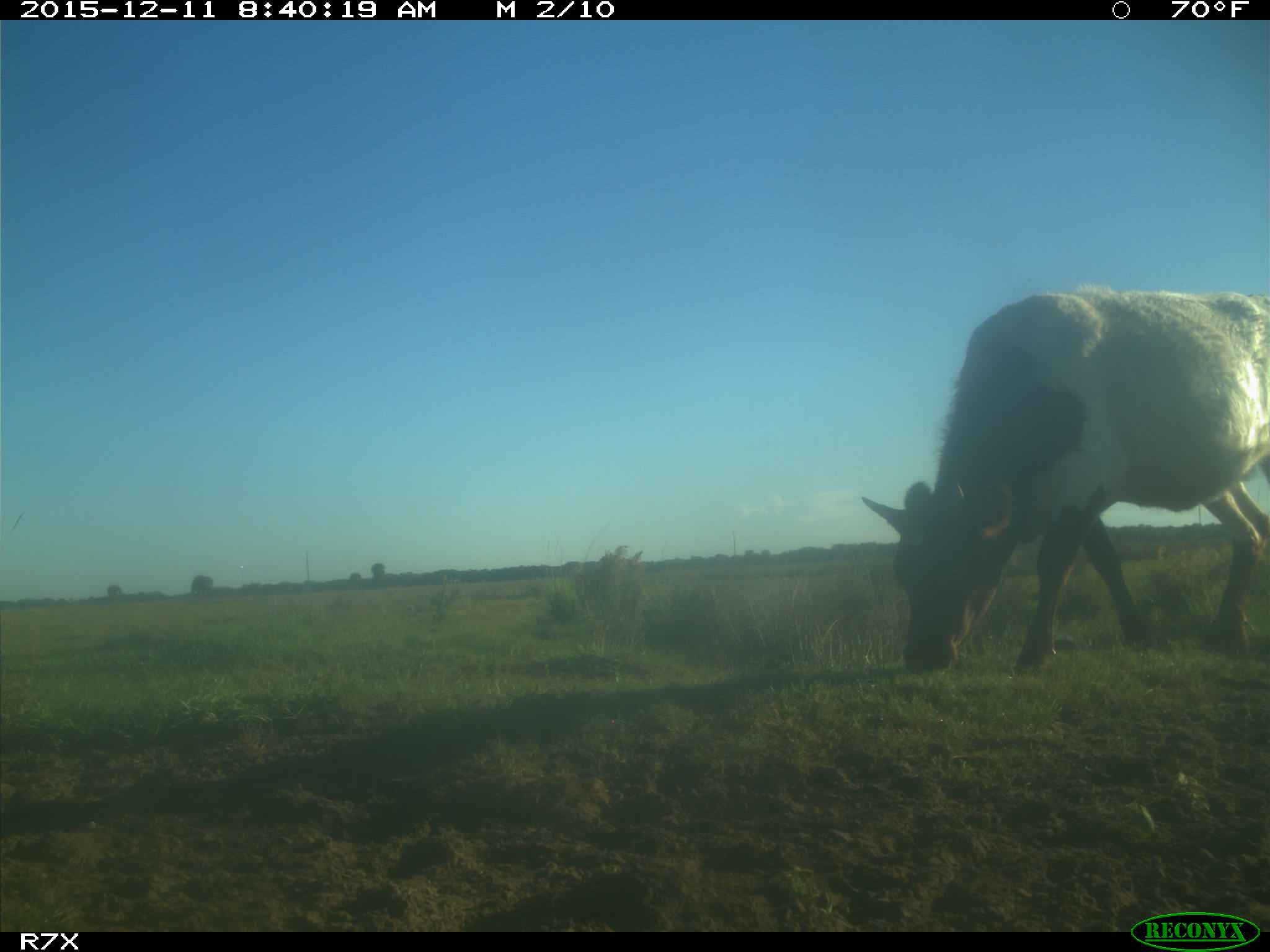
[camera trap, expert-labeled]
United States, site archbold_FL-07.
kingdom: Animalia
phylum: Chordata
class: Mammalia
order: Artiodactyla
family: Bovidae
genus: Bos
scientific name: Bos taurus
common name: domestic cow